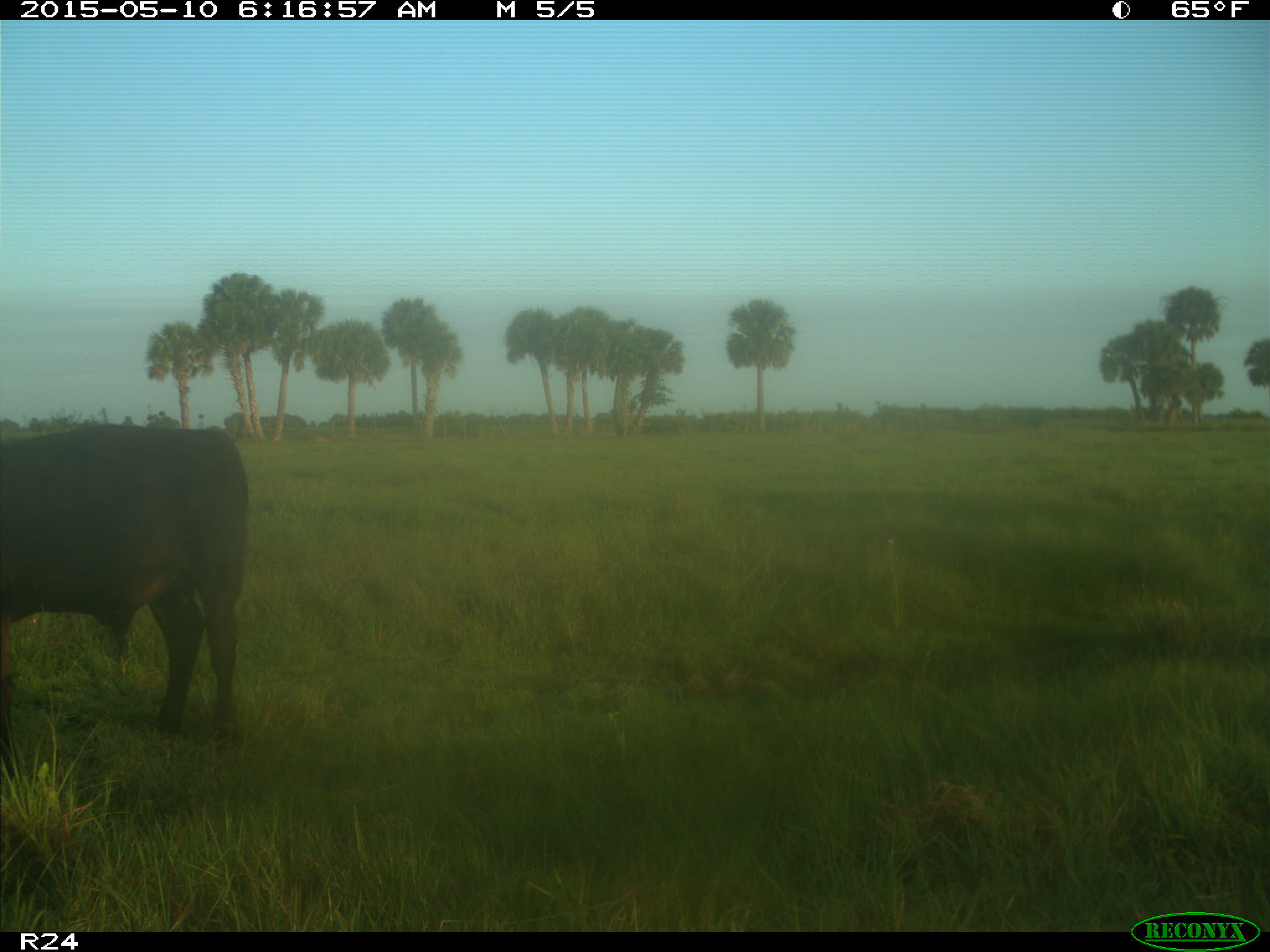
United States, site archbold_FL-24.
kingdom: Animalia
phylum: Chordata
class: Mammalia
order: Artiodactyla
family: Bovidae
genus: Bos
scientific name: Bos taurus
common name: domestic cow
Bos taurus (domestic cow).